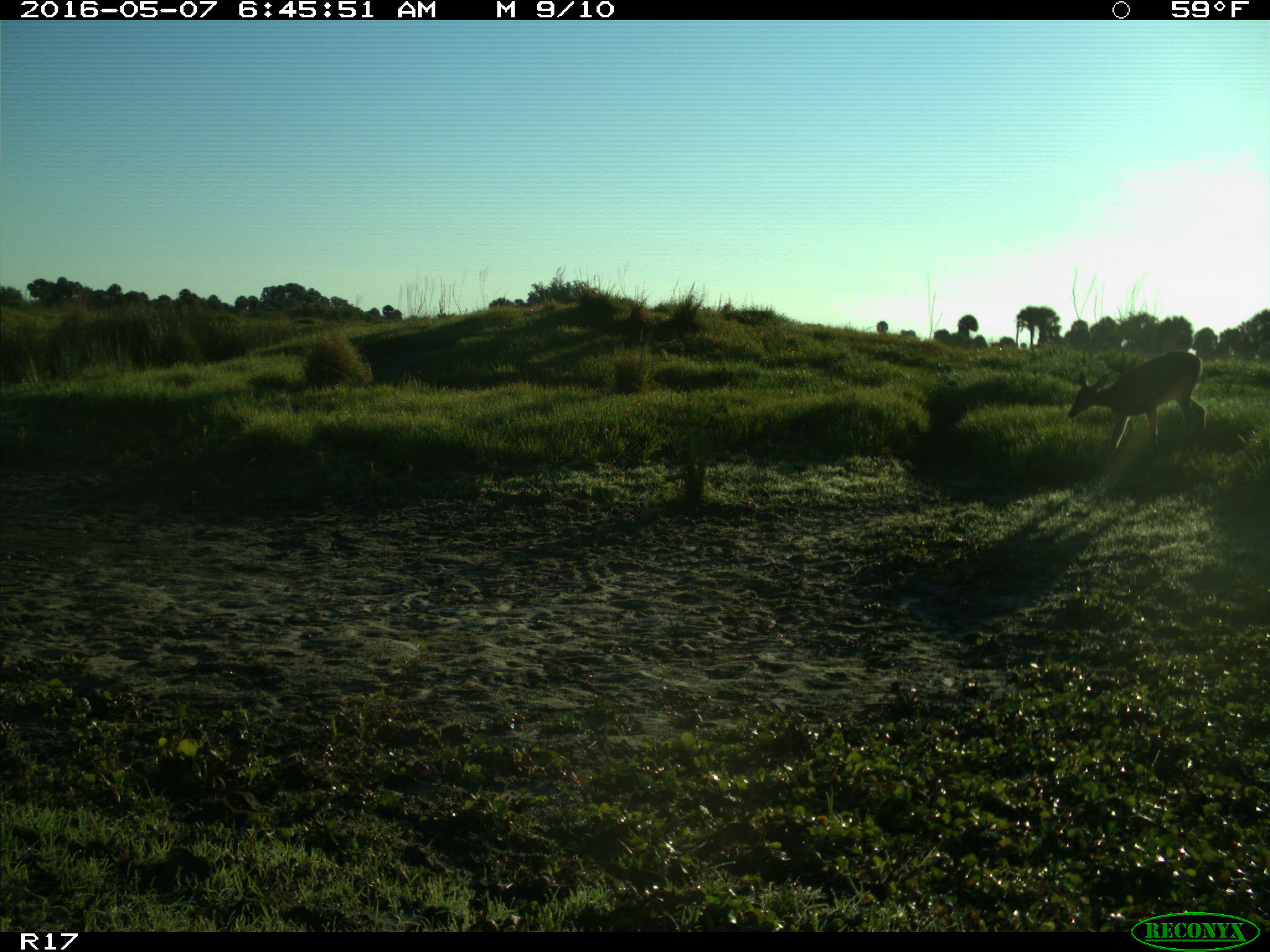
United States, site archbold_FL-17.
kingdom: Animalia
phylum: Chordata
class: Mammalia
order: Artiodactyla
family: Cervidae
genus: Odocoileus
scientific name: Odocoileus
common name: deer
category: unidentified deer